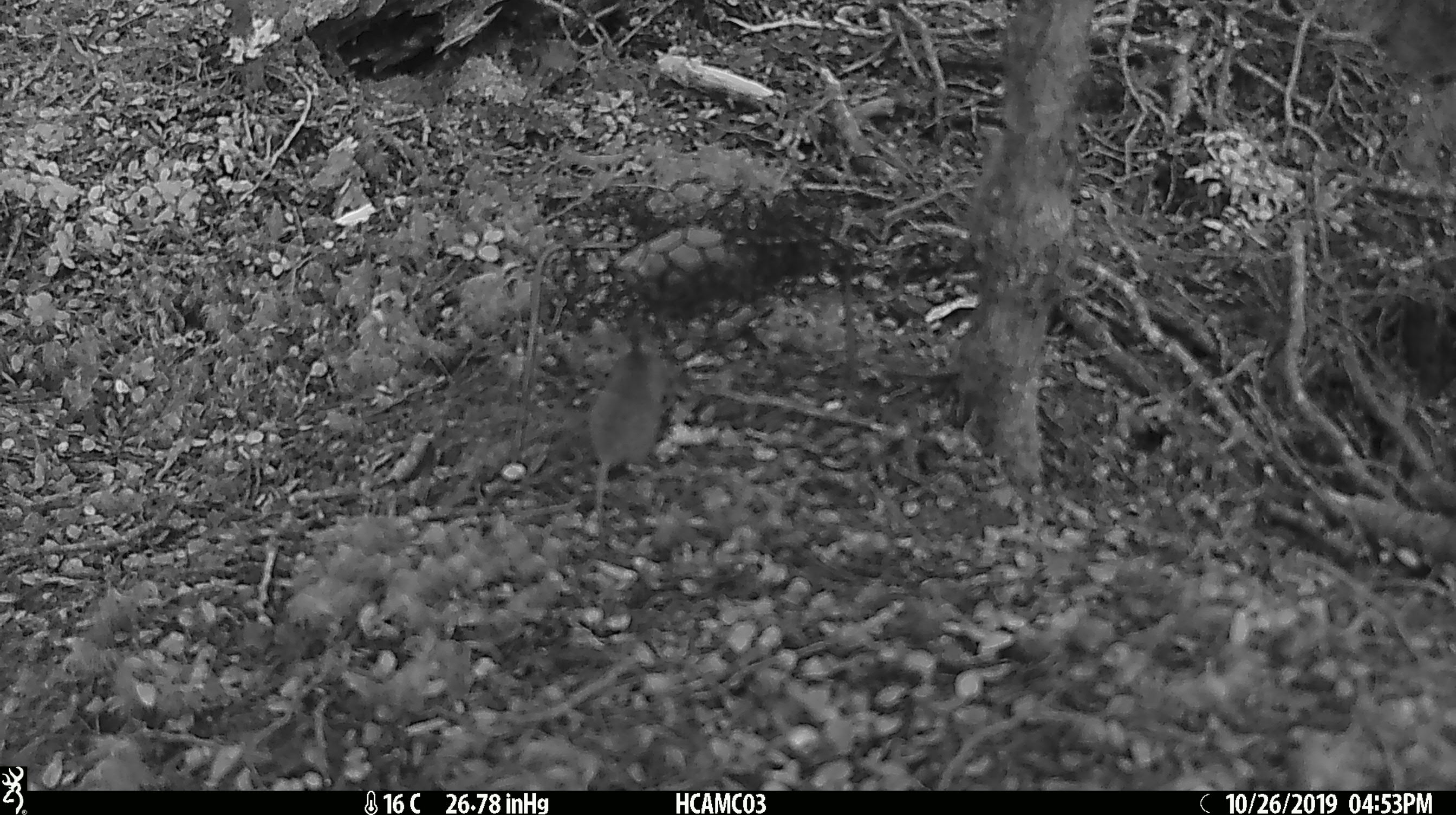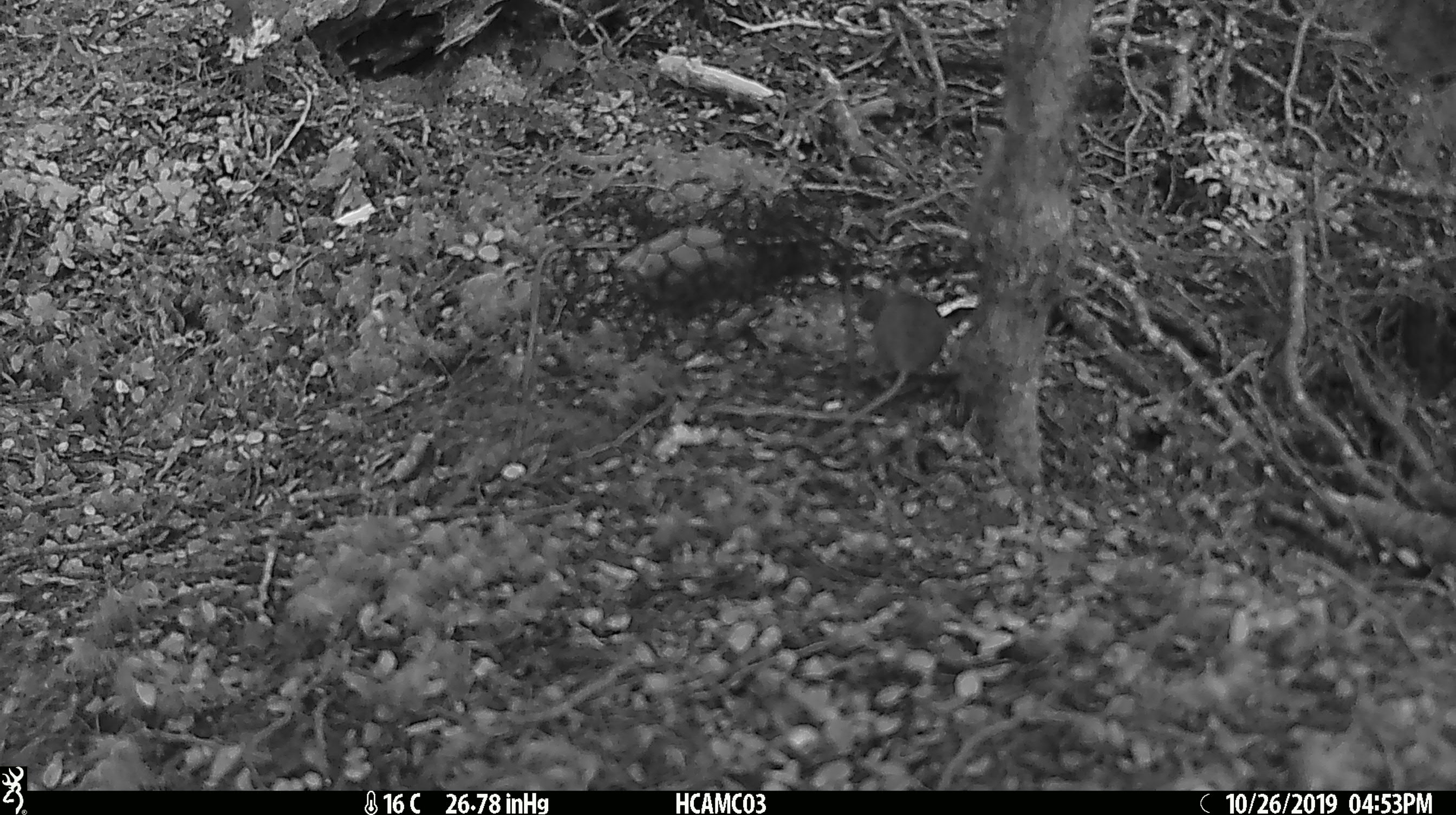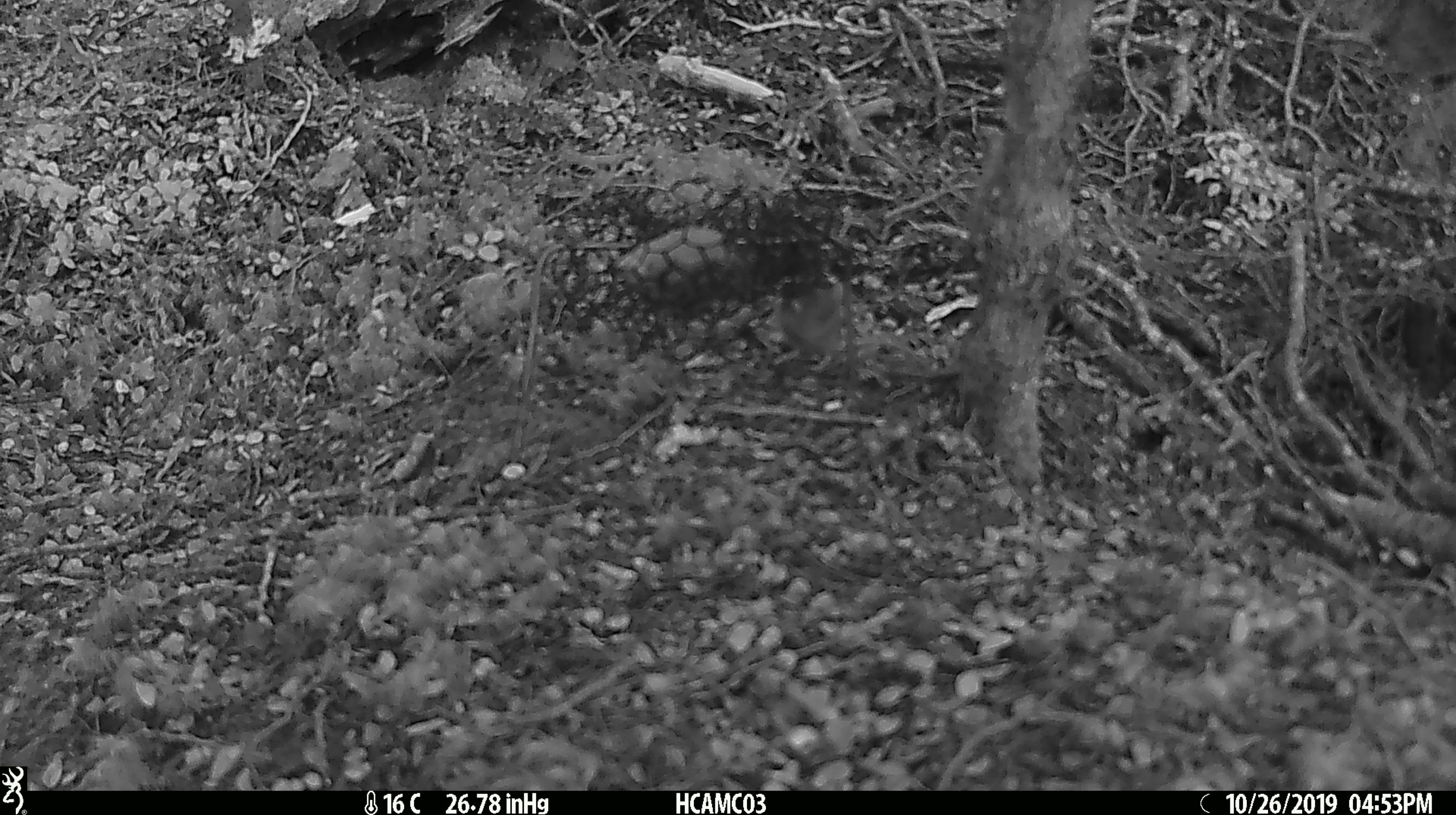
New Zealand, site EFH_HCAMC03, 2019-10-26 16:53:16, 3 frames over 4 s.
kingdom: Animalia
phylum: Chordata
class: Mammalia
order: Rodentia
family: Muridae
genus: Mus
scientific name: Mus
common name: mouse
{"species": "mouse (Mus)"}